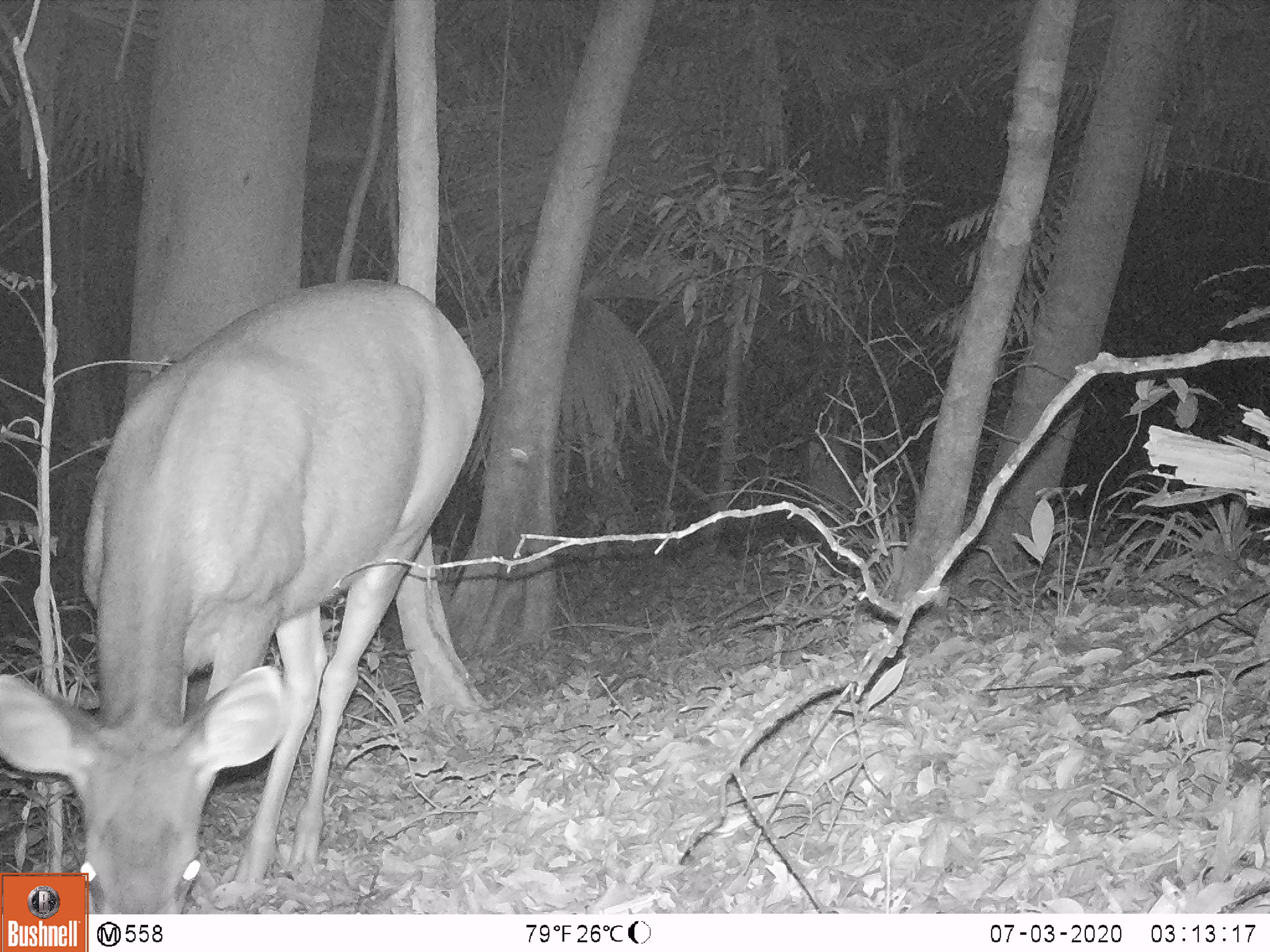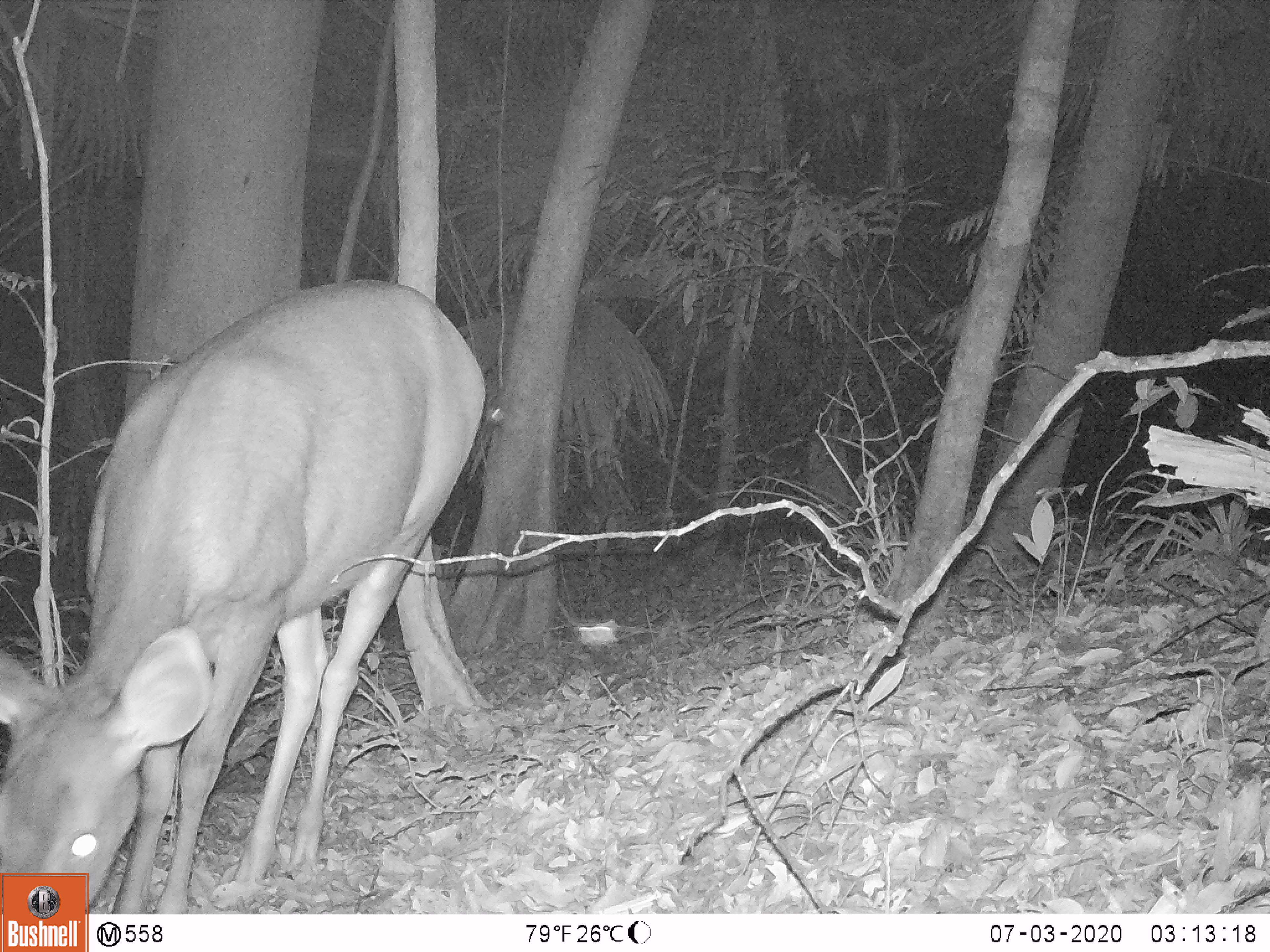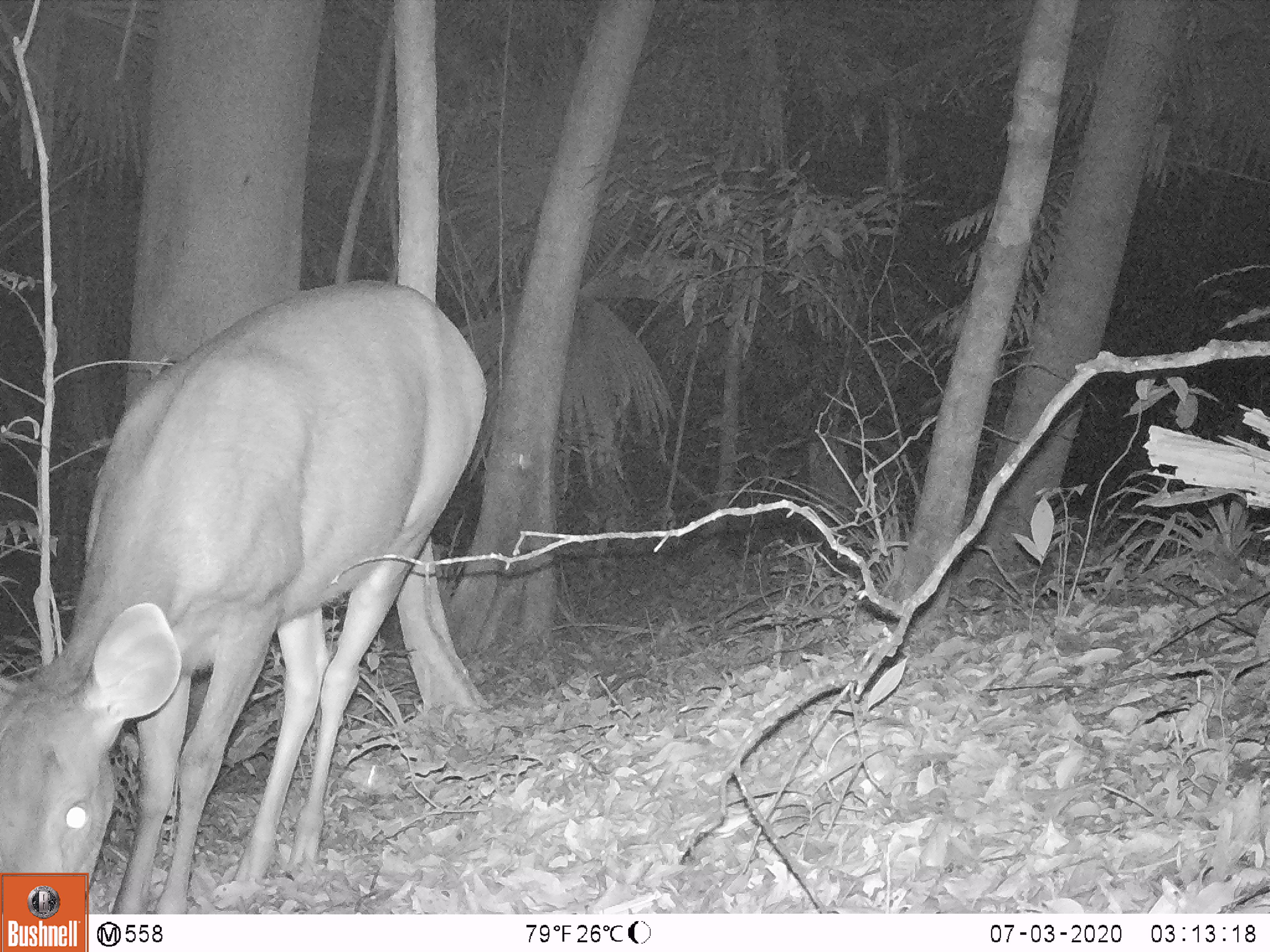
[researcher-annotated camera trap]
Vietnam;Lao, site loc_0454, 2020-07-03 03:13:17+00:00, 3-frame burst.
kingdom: Animalia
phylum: Chordata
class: Mammalia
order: Artiodactyla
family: Cervidae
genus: Rusa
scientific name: Rusa unicolor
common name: sambar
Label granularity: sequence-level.